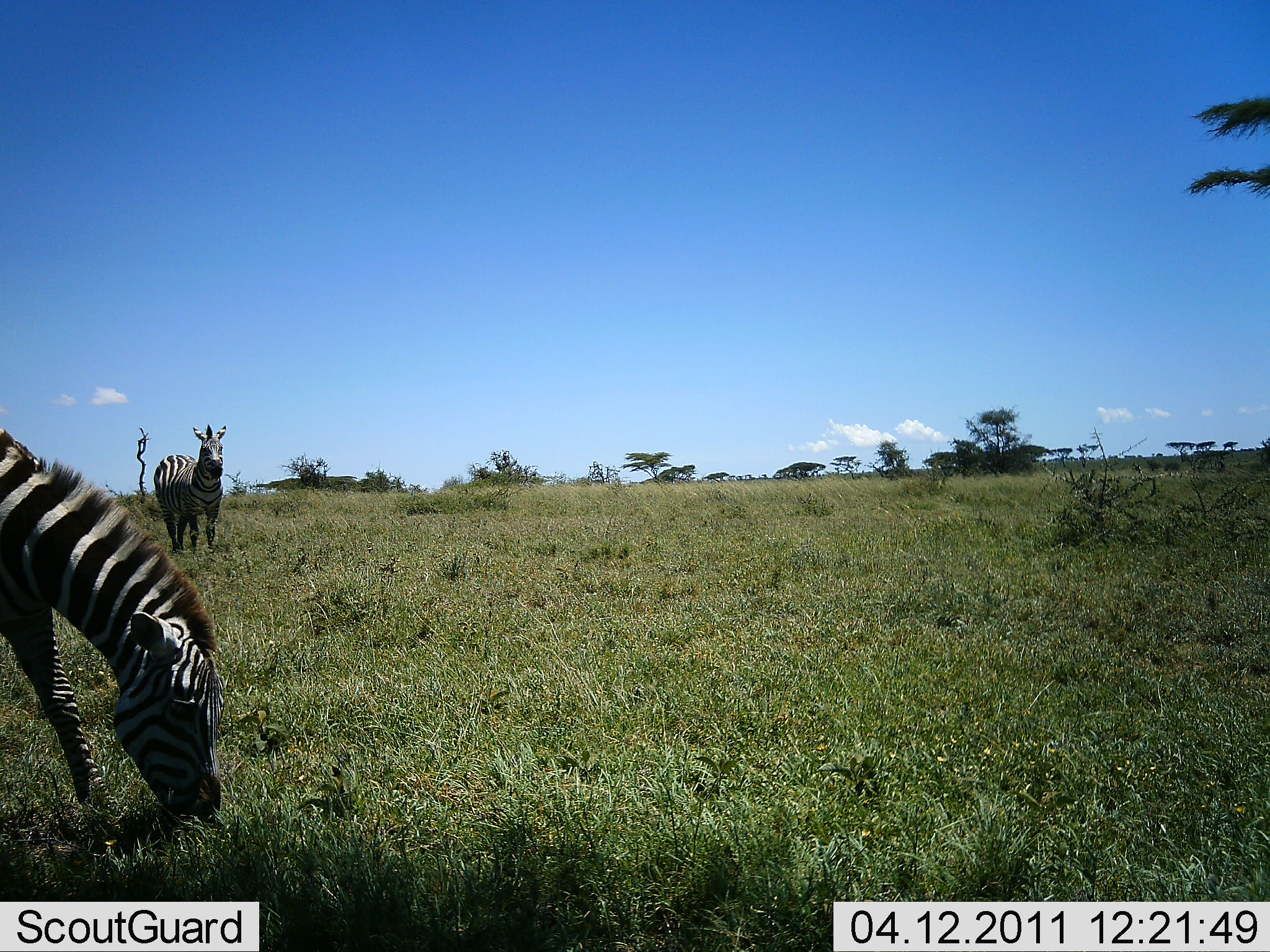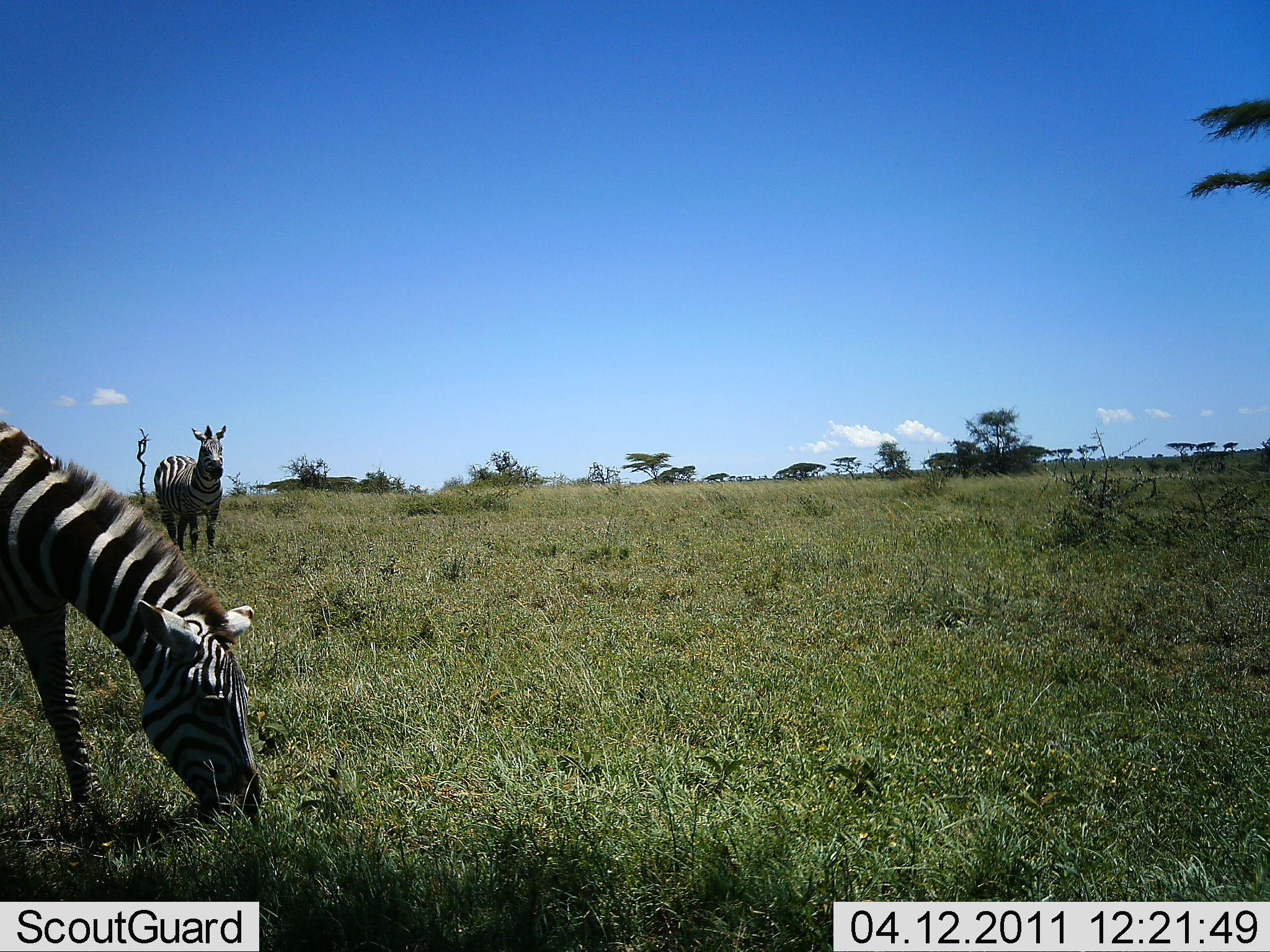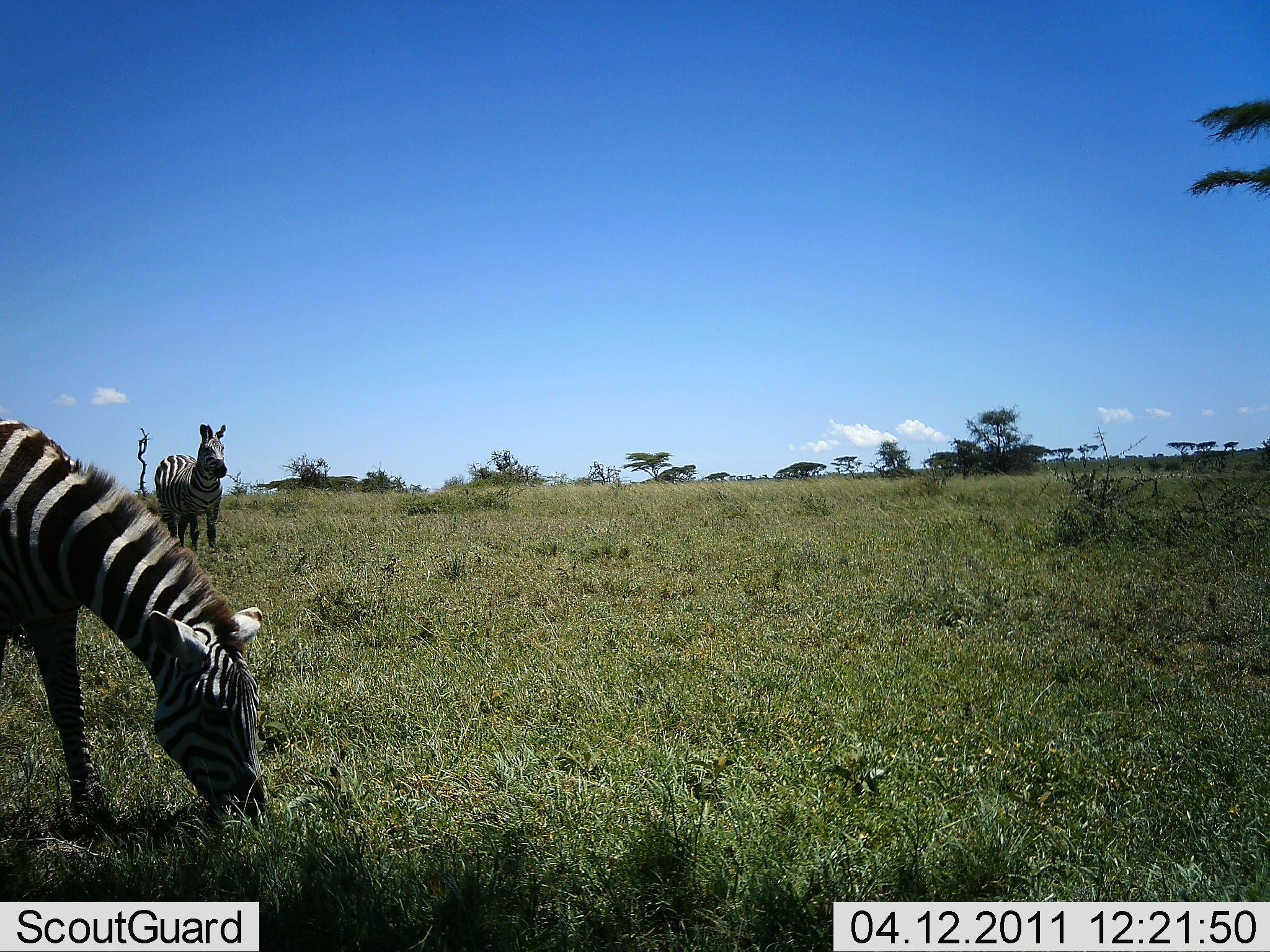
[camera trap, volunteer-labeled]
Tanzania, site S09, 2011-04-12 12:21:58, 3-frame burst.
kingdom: Animalia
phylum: Chordata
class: Mammalia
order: Perissodactyla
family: Equidae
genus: Equus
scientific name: Equus quagga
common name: plains zebra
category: zebra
Zebra (plains zebra) (Equus quagga), count 2. Behavior (volunteer vote fractions): standing 91%, resting 0%, moving 0%, interacting 9%. Young present (vote fraction): 0%. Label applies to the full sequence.